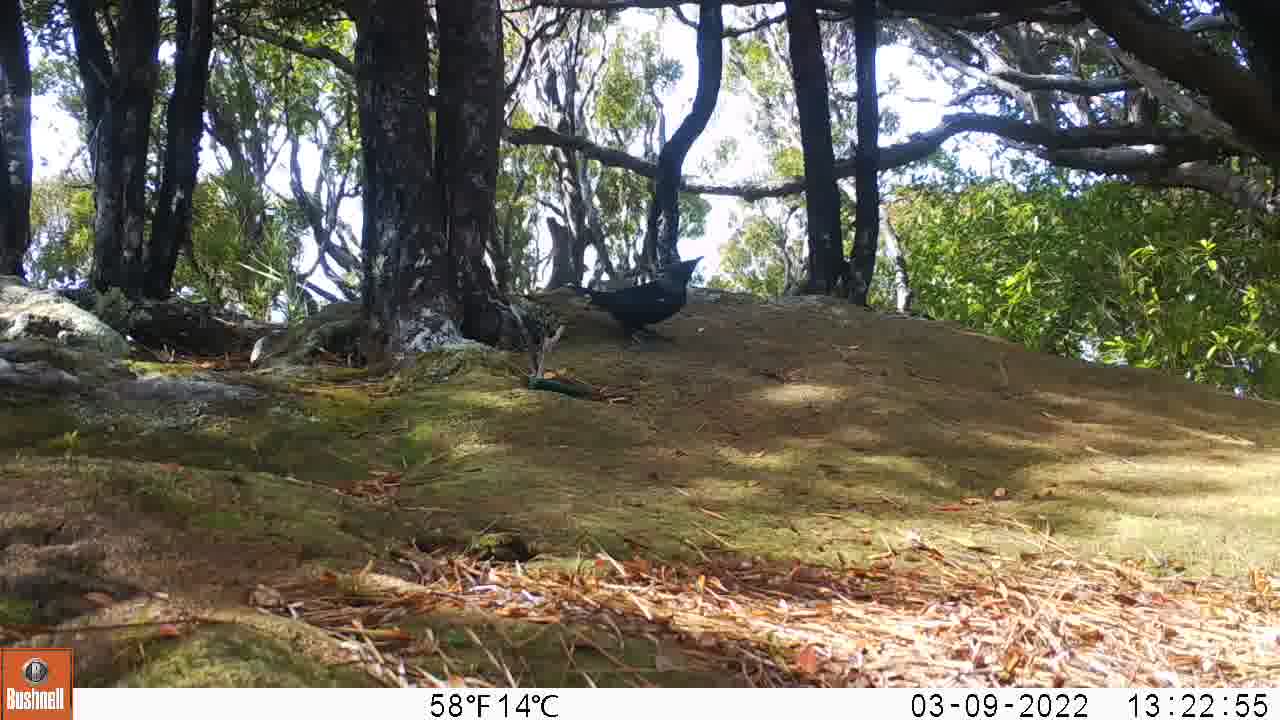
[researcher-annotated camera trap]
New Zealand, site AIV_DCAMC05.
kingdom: Animalia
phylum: Chordata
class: Aves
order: Passeriformes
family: Meliphagidae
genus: Prosthemadera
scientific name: Prosthemadera novaeseelandiae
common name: tui